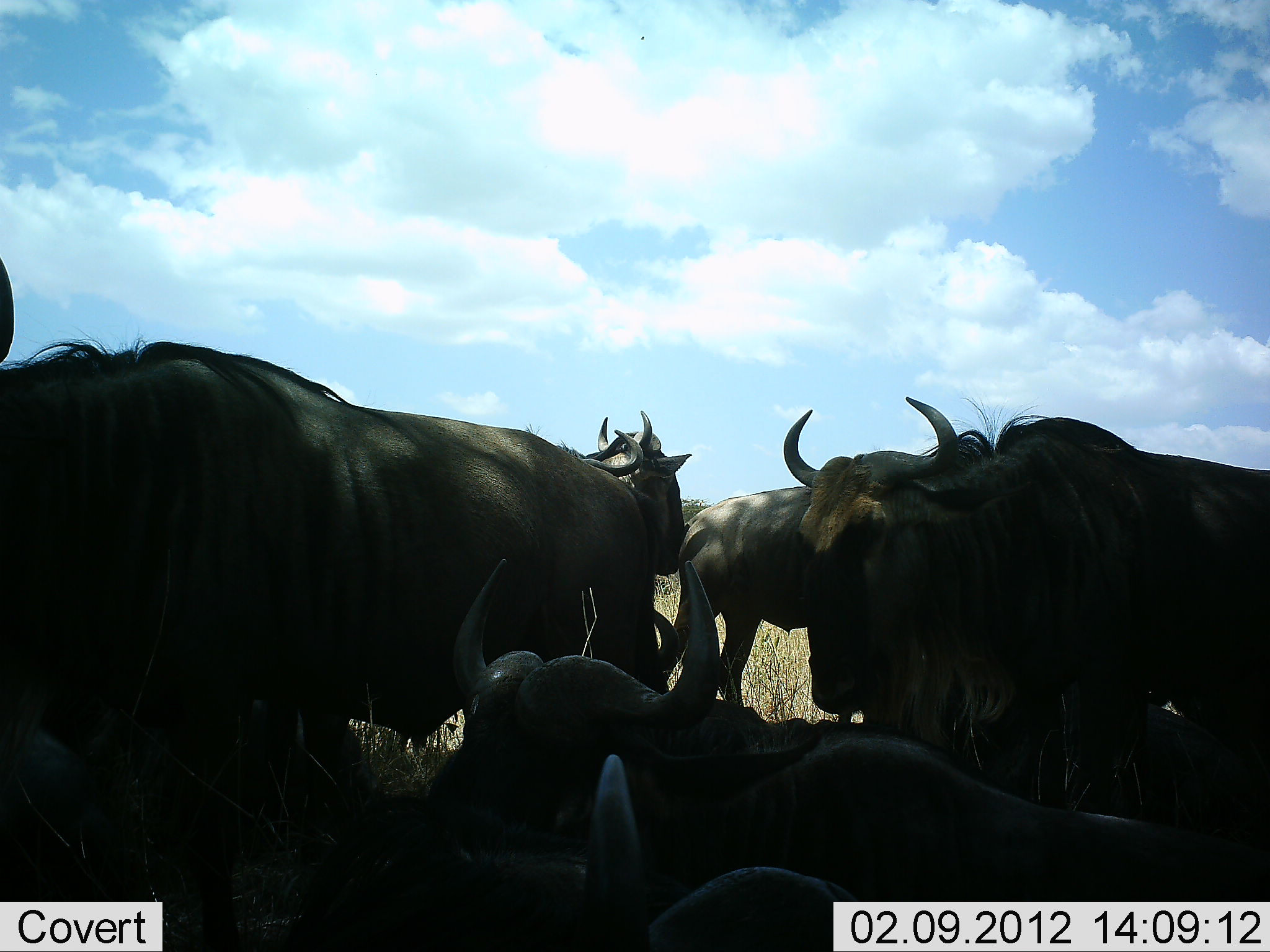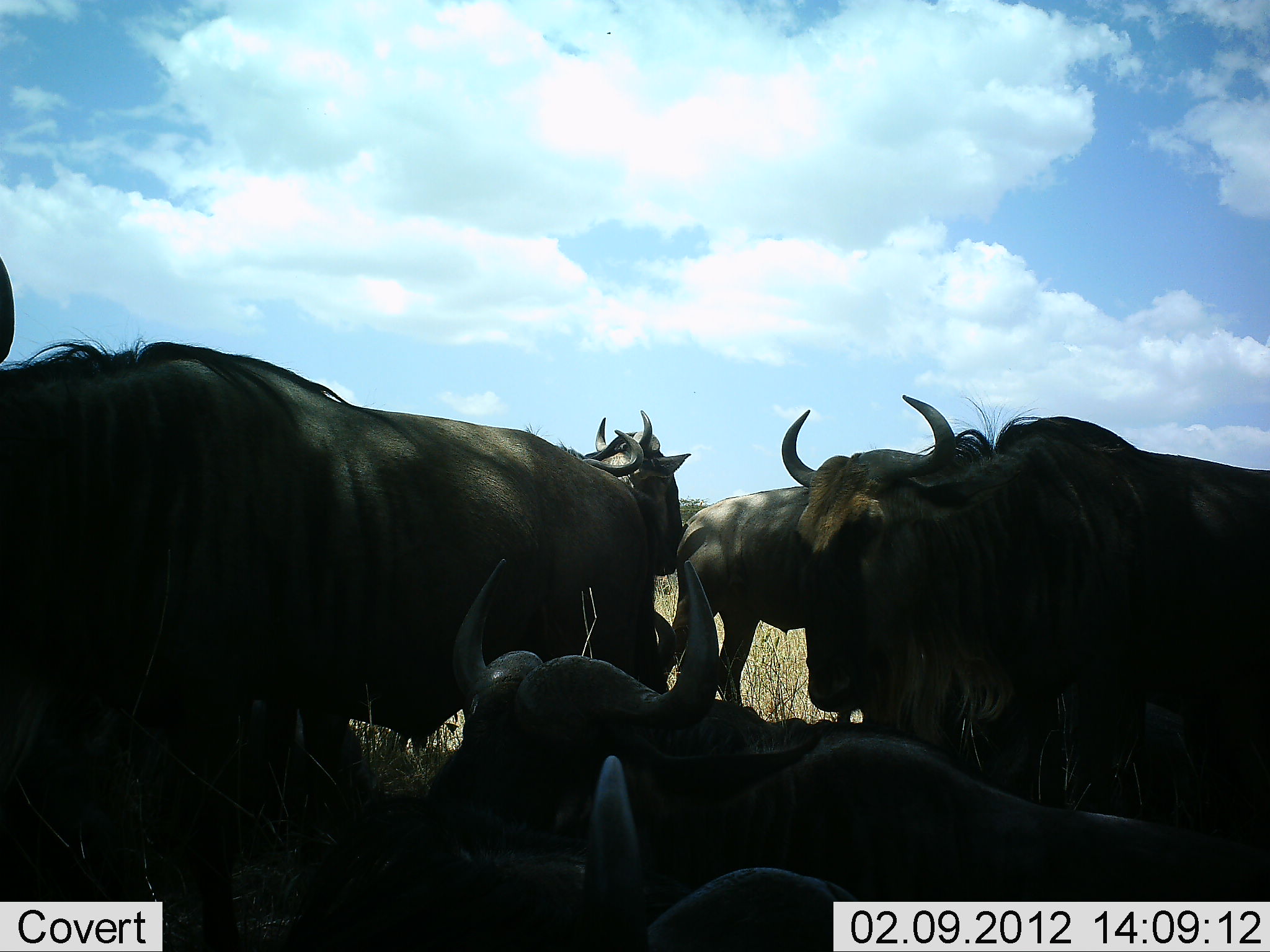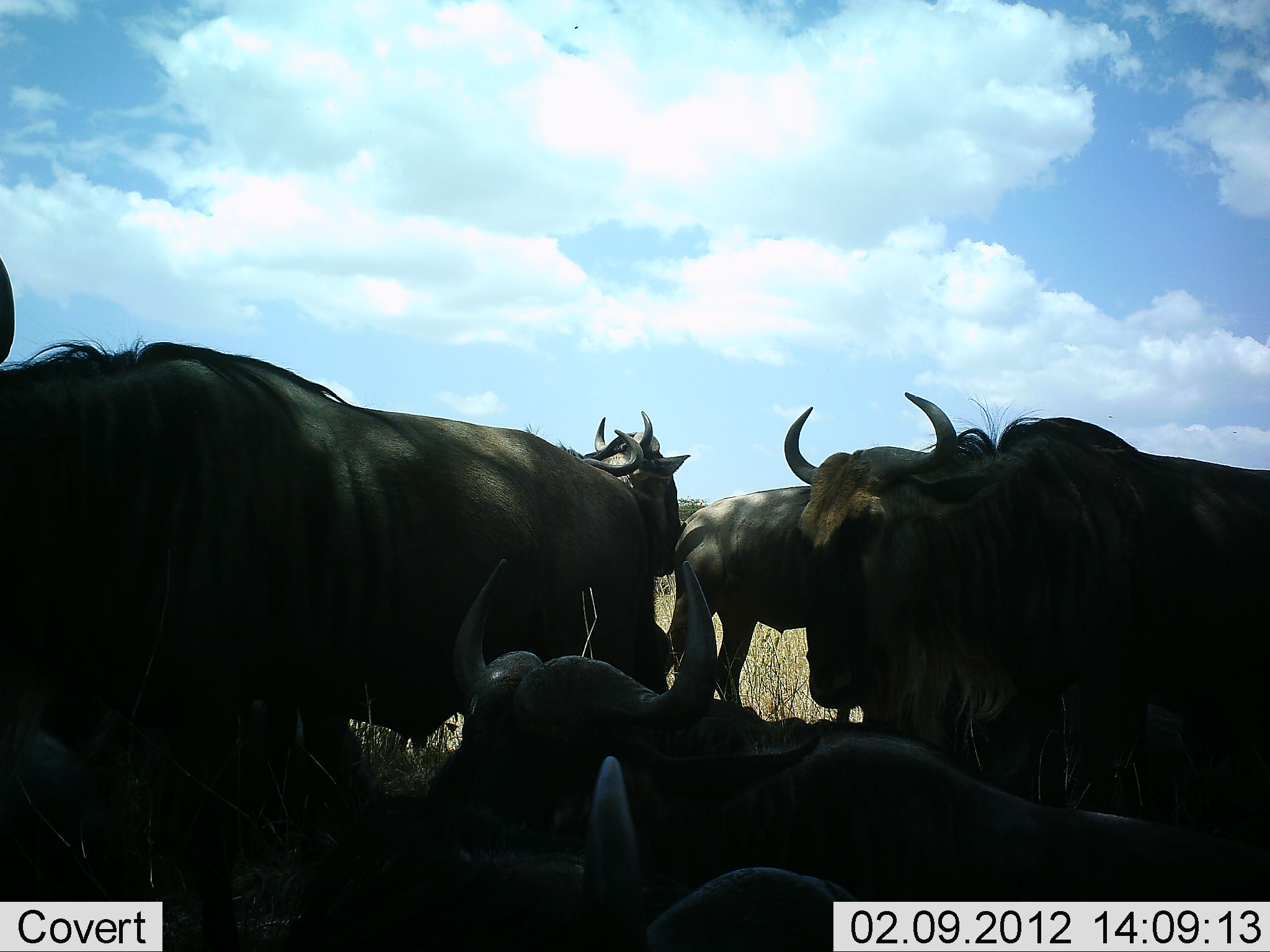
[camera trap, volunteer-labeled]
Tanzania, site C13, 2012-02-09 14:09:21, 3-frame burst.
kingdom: Animalia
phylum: Chordata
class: Mammalia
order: Artiodactyla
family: Bovidae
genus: Connochaetes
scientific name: Connochaetes taurinus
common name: blue wildebeest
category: wildebeest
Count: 6.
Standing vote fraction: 76%.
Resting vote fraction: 82%.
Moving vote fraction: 0%.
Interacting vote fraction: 12%.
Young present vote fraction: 0%.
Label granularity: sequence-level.